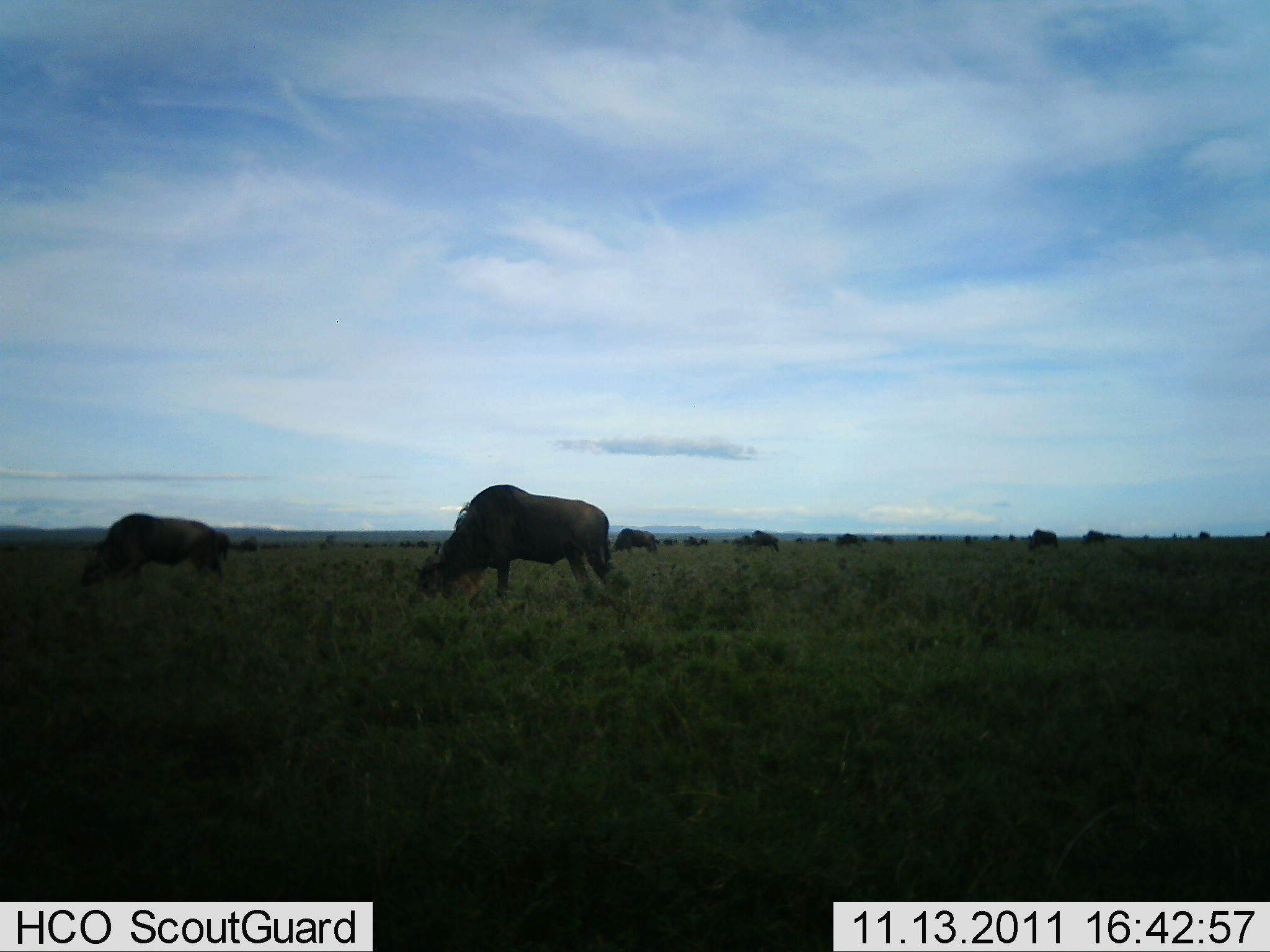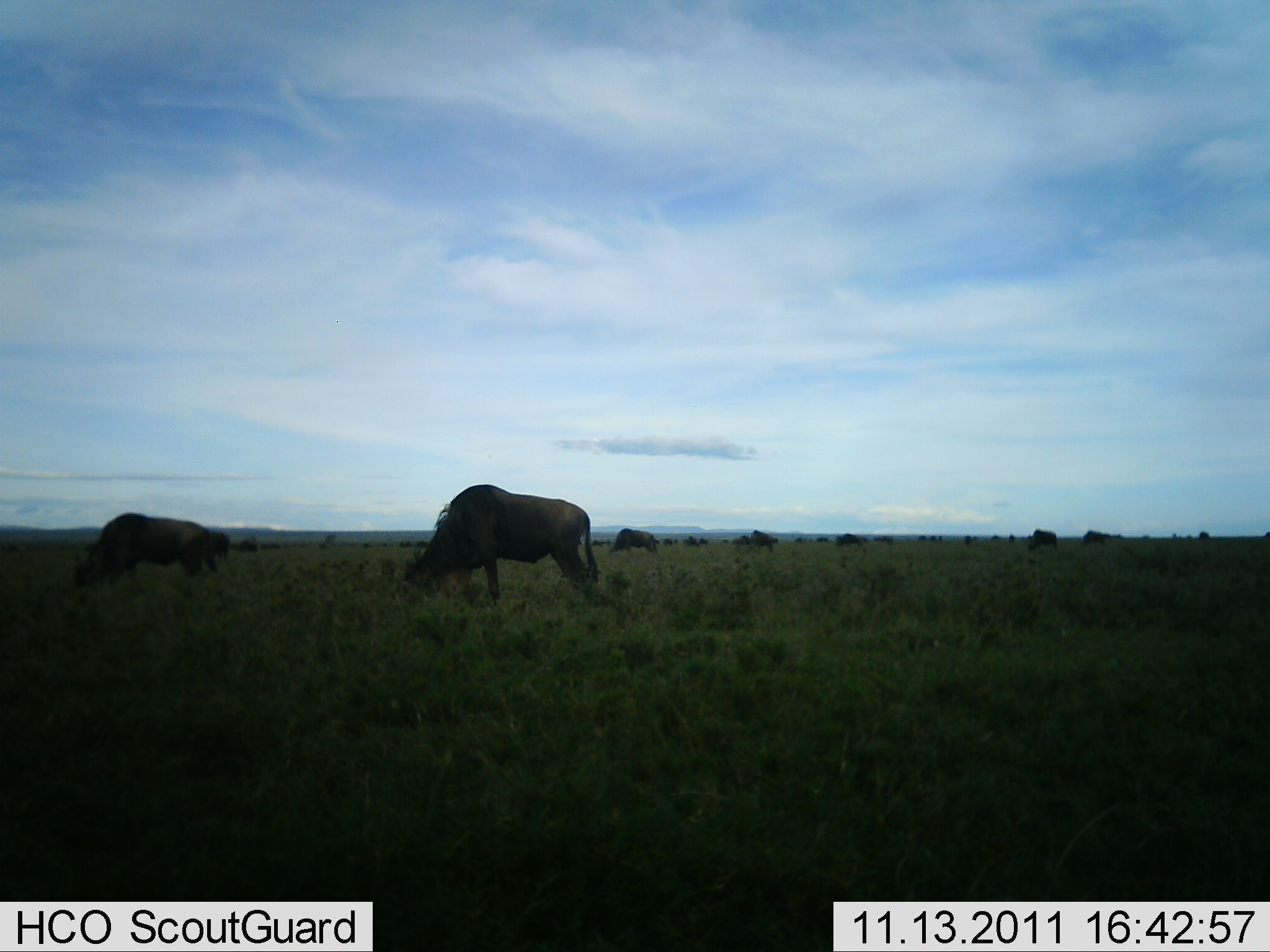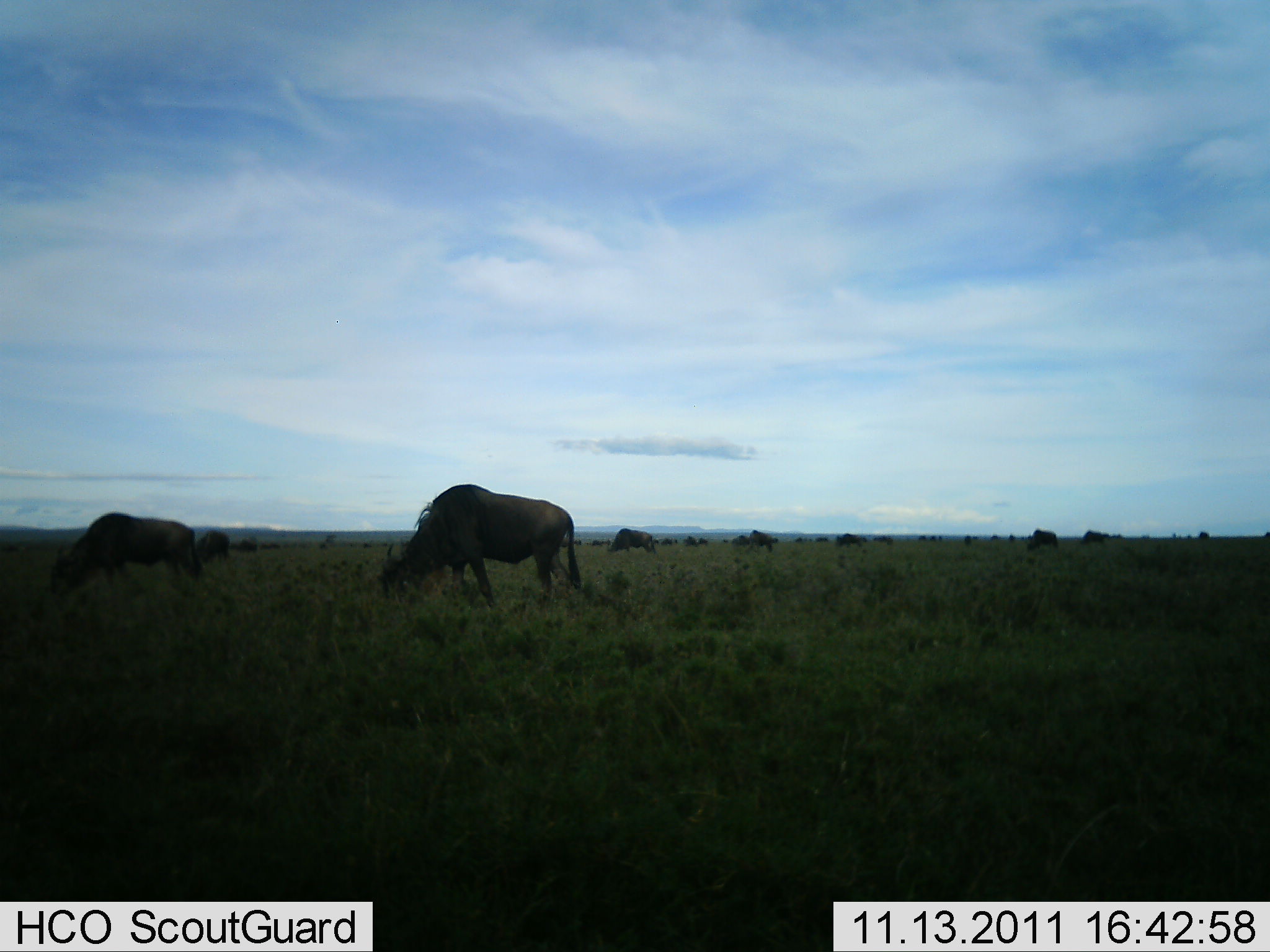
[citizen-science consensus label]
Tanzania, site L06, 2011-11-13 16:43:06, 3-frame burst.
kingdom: Animalia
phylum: Chordata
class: Mammalia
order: Artiodactyla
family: Bovidae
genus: Connochaetes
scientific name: Connochaetes taurinus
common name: blue wildebeest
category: wildebeest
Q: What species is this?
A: Wildebeest (blue wildebeest) (Connochaetes taurinus).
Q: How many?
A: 10.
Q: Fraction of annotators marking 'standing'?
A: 33%.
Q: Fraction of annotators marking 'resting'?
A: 0%.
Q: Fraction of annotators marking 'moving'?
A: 17%.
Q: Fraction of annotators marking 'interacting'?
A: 0%.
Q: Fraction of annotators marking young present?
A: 0%.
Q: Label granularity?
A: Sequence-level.